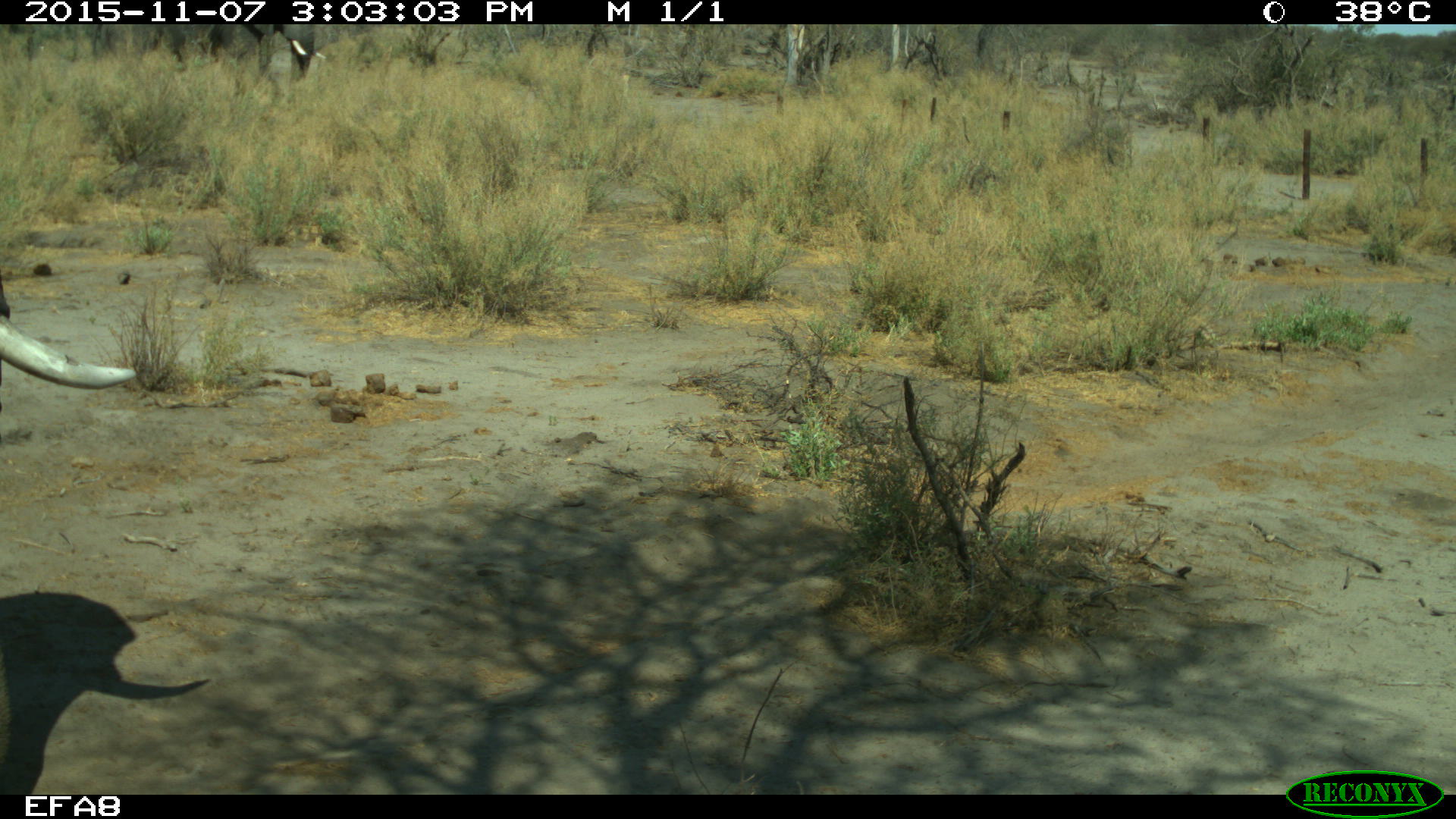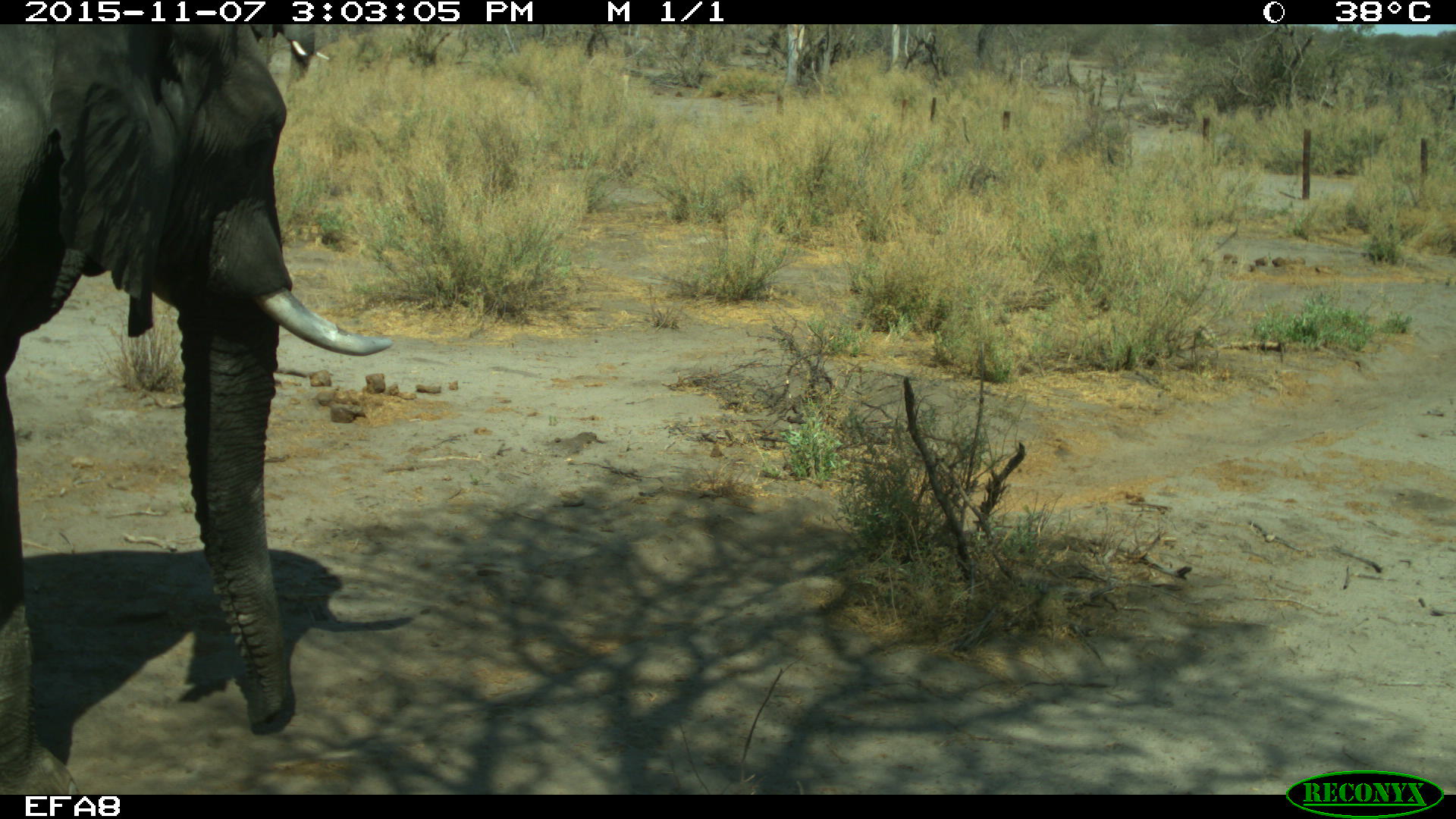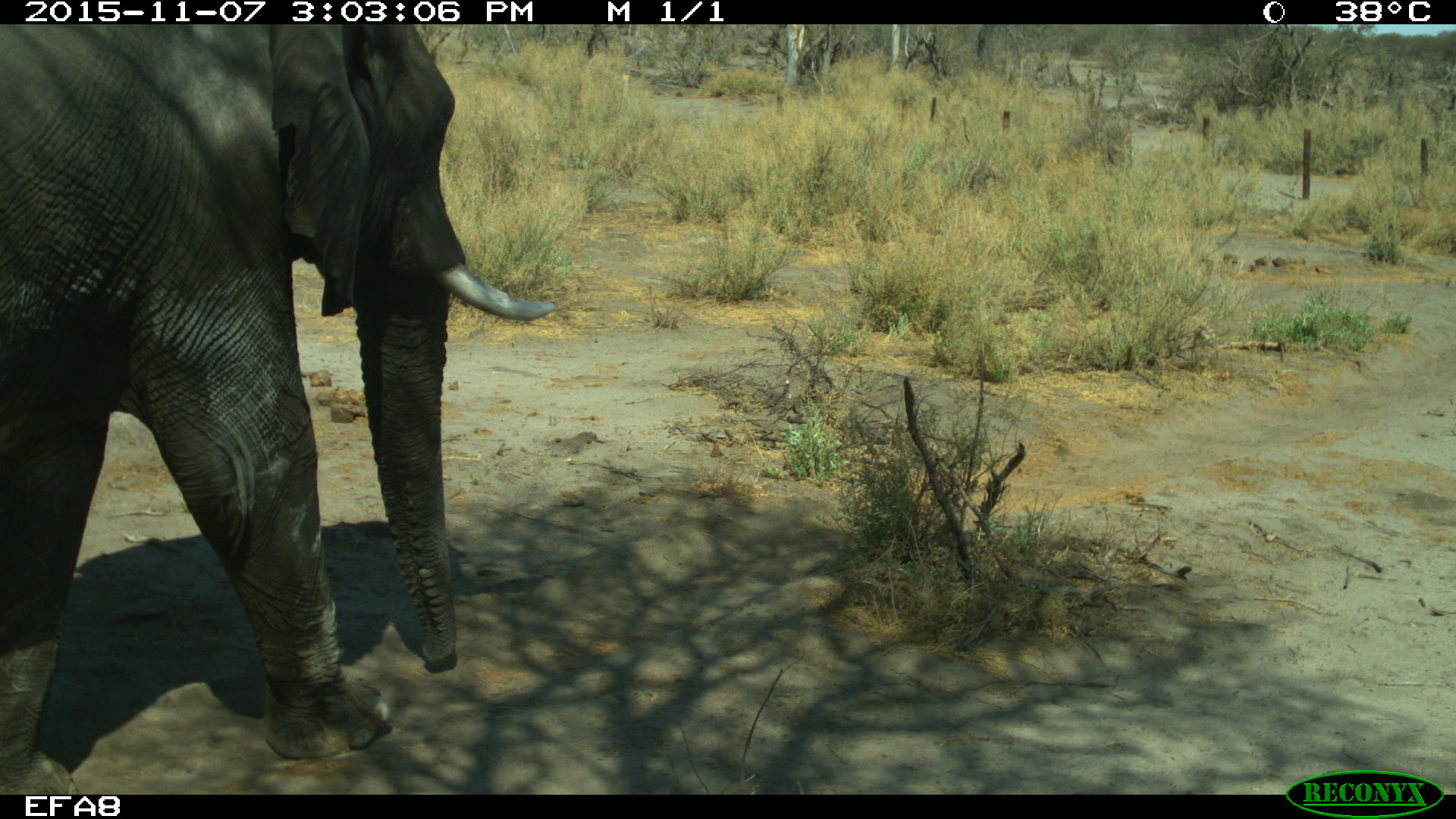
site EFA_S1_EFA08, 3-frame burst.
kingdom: Animalia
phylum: Chordata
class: Mammalia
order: Proboscidea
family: Elephantidae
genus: Loxodonta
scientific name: Loxodonta africana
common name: african bush elephant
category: elephant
Elephant (african bush elephant) (Loxodonta africana), count 1. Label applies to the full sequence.